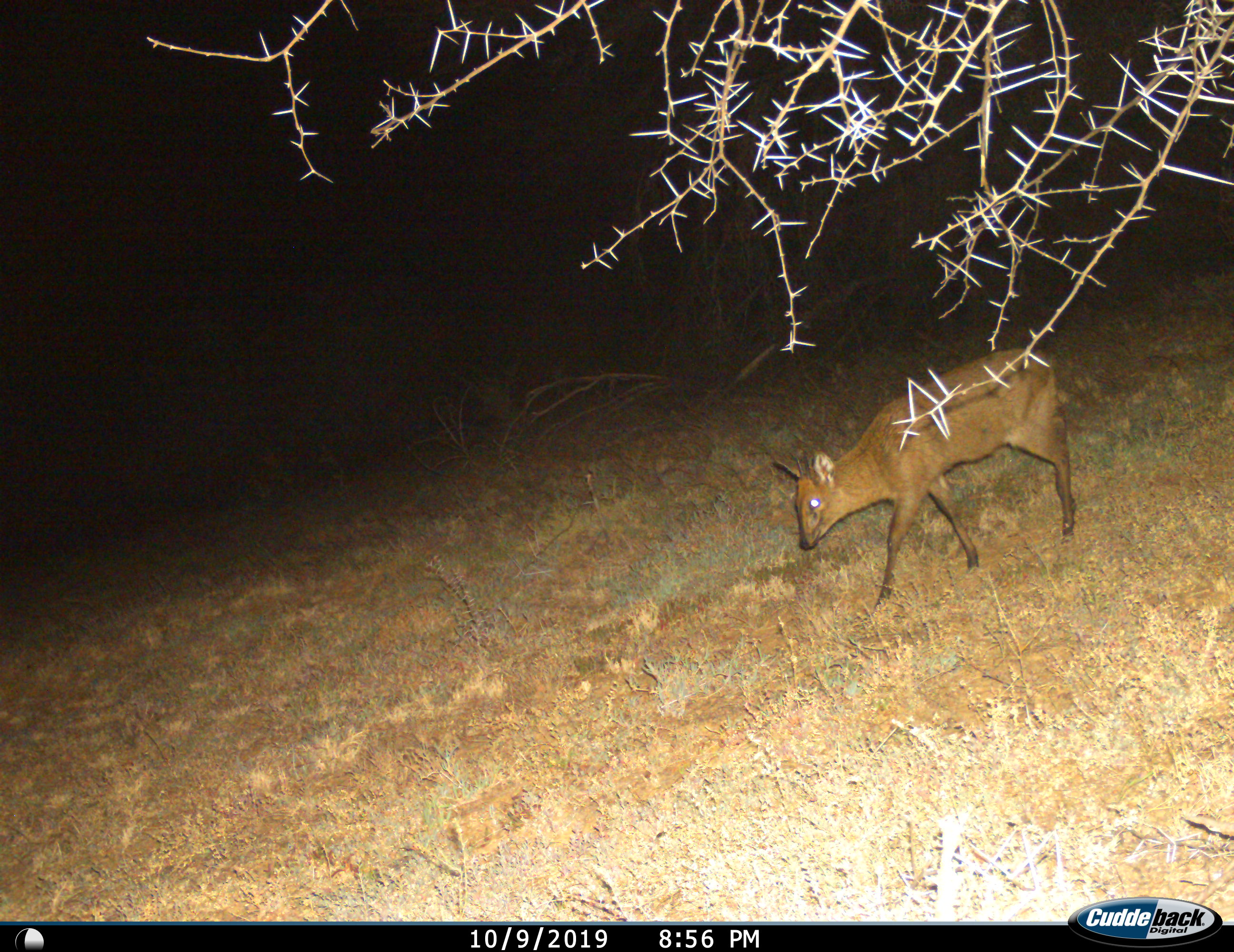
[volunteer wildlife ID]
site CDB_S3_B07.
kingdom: Animalia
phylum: Chordata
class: Mammalia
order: Artiodactyla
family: Bovidae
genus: Sylvicapra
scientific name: Sylvicapra grimmia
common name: common duiker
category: duikercommongrey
Duikercommongrey (common duiker) (Sylvicapra grimmia), count 1. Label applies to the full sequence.